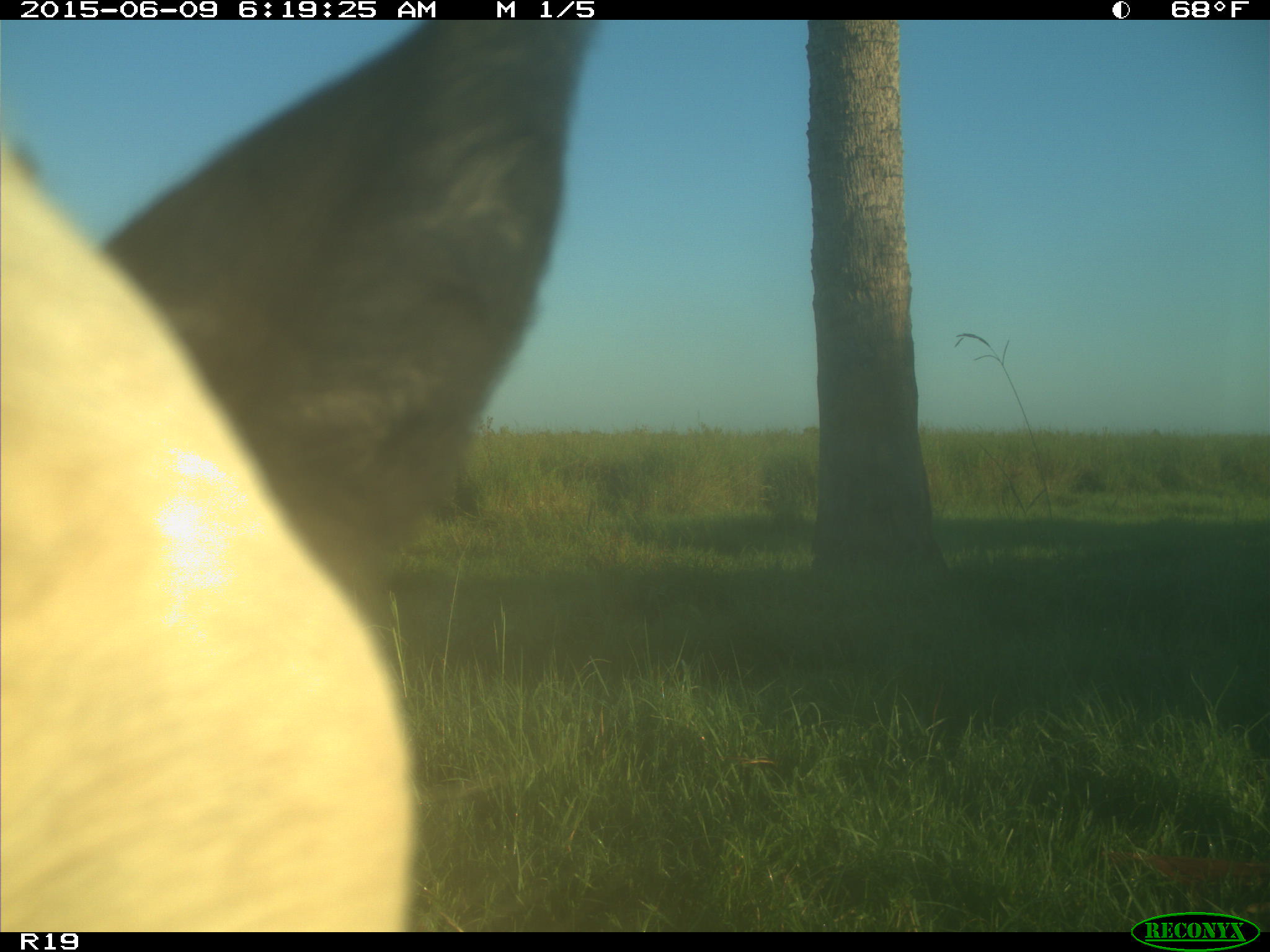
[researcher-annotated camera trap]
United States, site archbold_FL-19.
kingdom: Animalia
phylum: Chordata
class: Mammalia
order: Artiodactyla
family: Bovidae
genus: Bos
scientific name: Bos taurus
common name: domestic cow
Bos taurus (domestic cow).